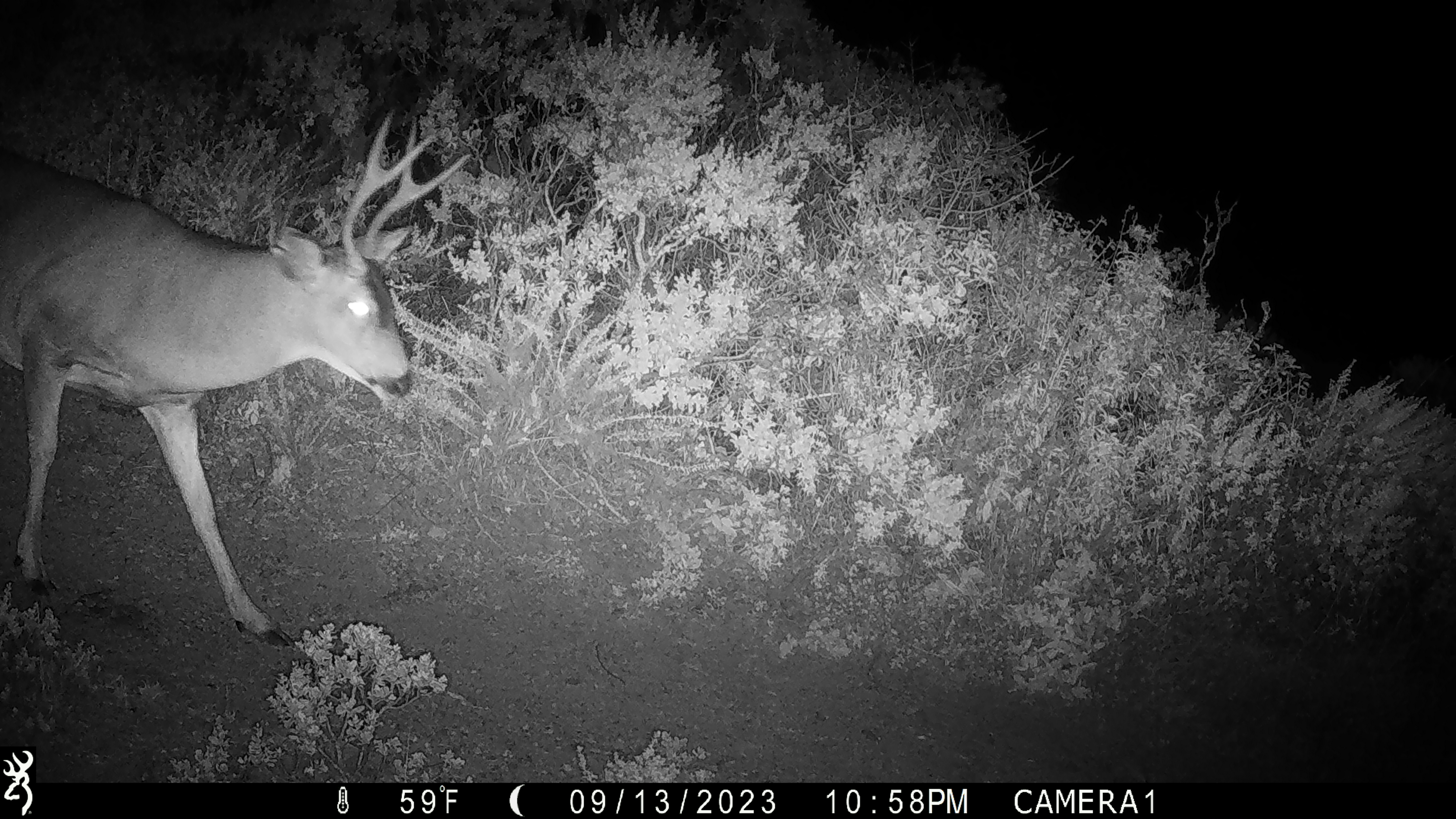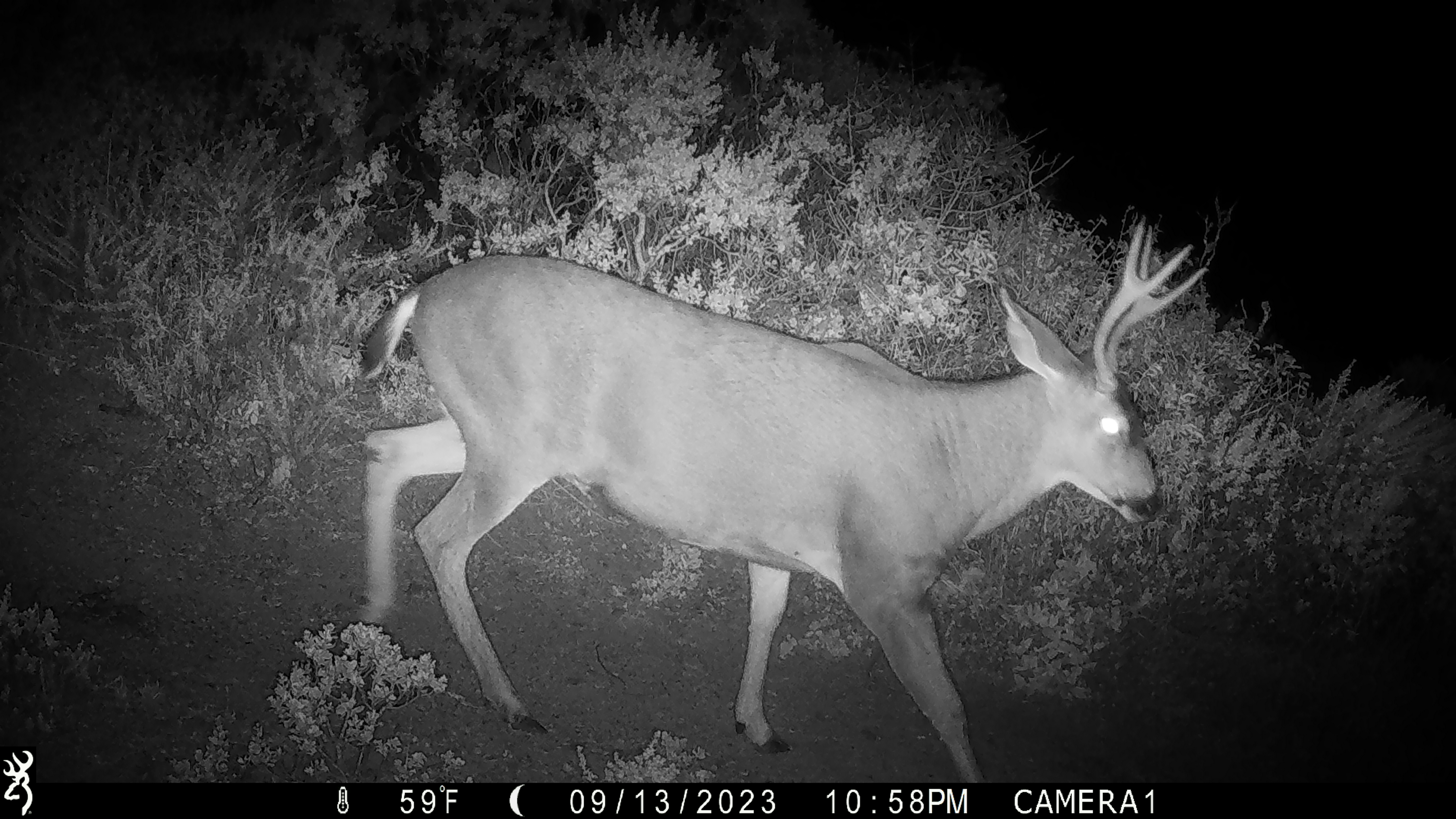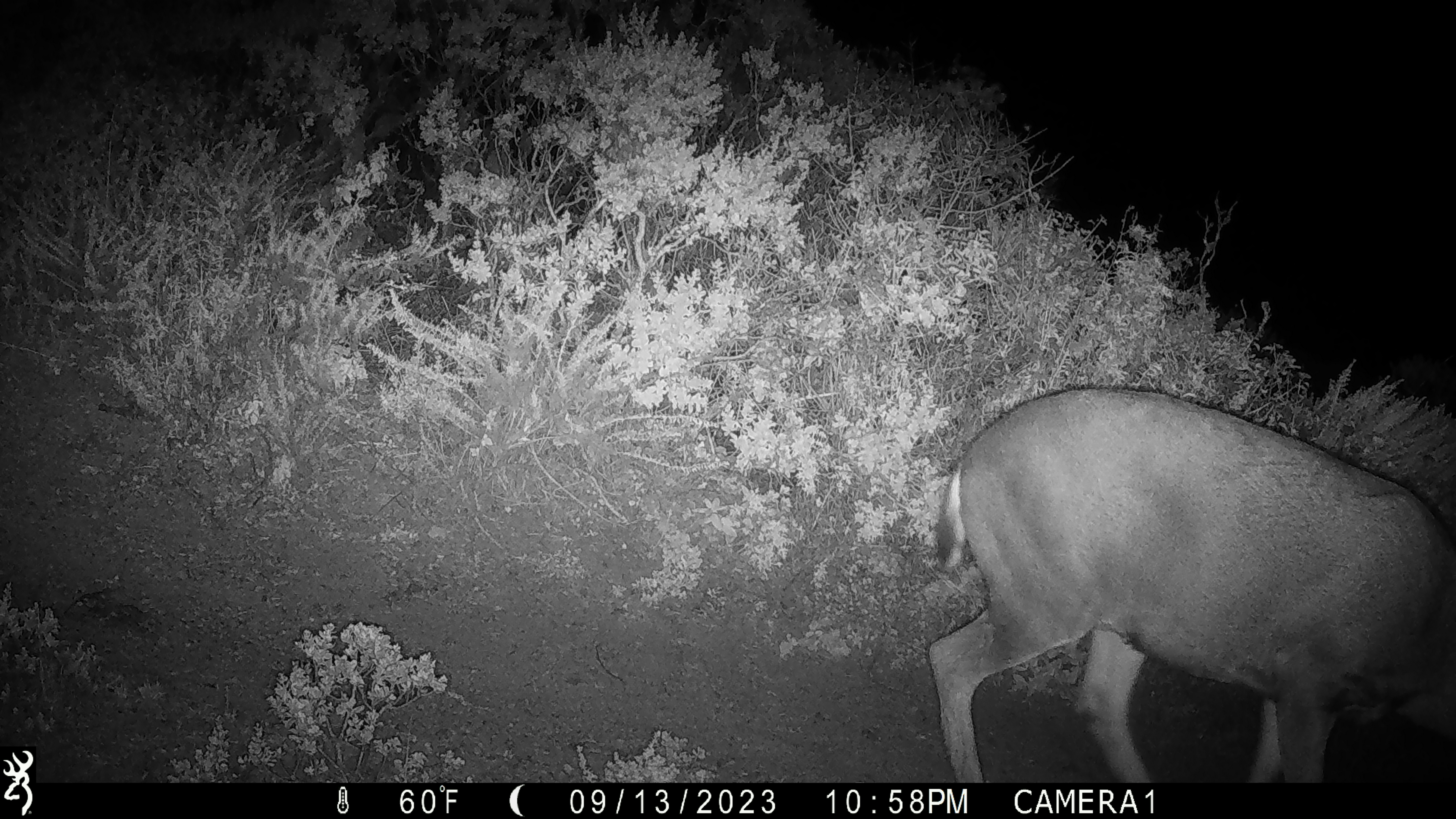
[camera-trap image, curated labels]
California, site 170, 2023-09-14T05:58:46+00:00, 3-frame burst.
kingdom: Animalia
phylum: Chordata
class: Mammalia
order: Artiodactyla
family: Cervidae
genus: Odocoileus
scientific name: Odocoileus hemionus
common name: mule deer